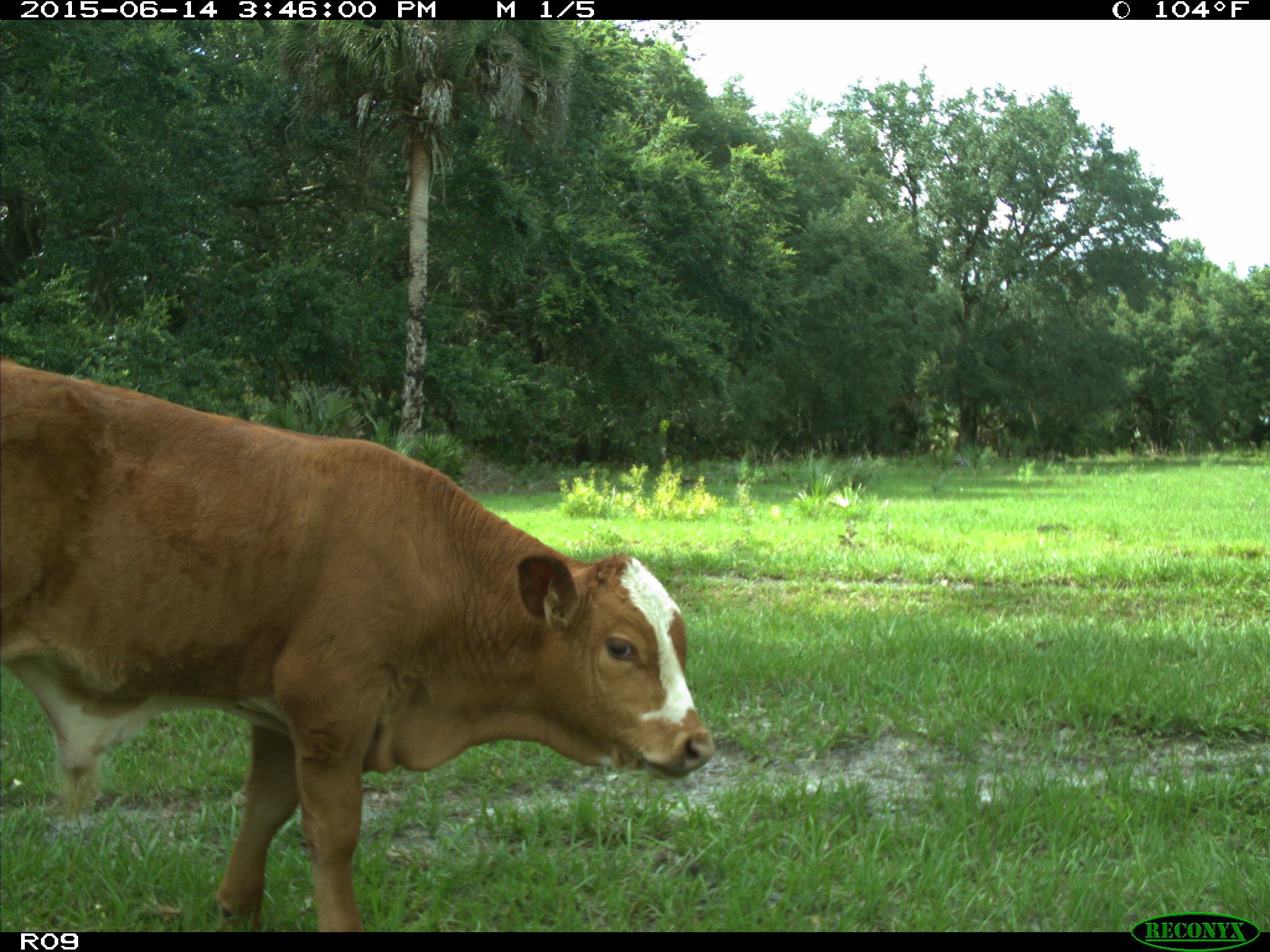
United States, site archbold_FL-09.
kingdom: Animalia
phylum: Chordata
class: Mammalia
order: Artiodactyla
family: Bovidae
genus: Bos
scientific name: Bos taurus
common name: domestic cow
Bos taurus (domestic cow).